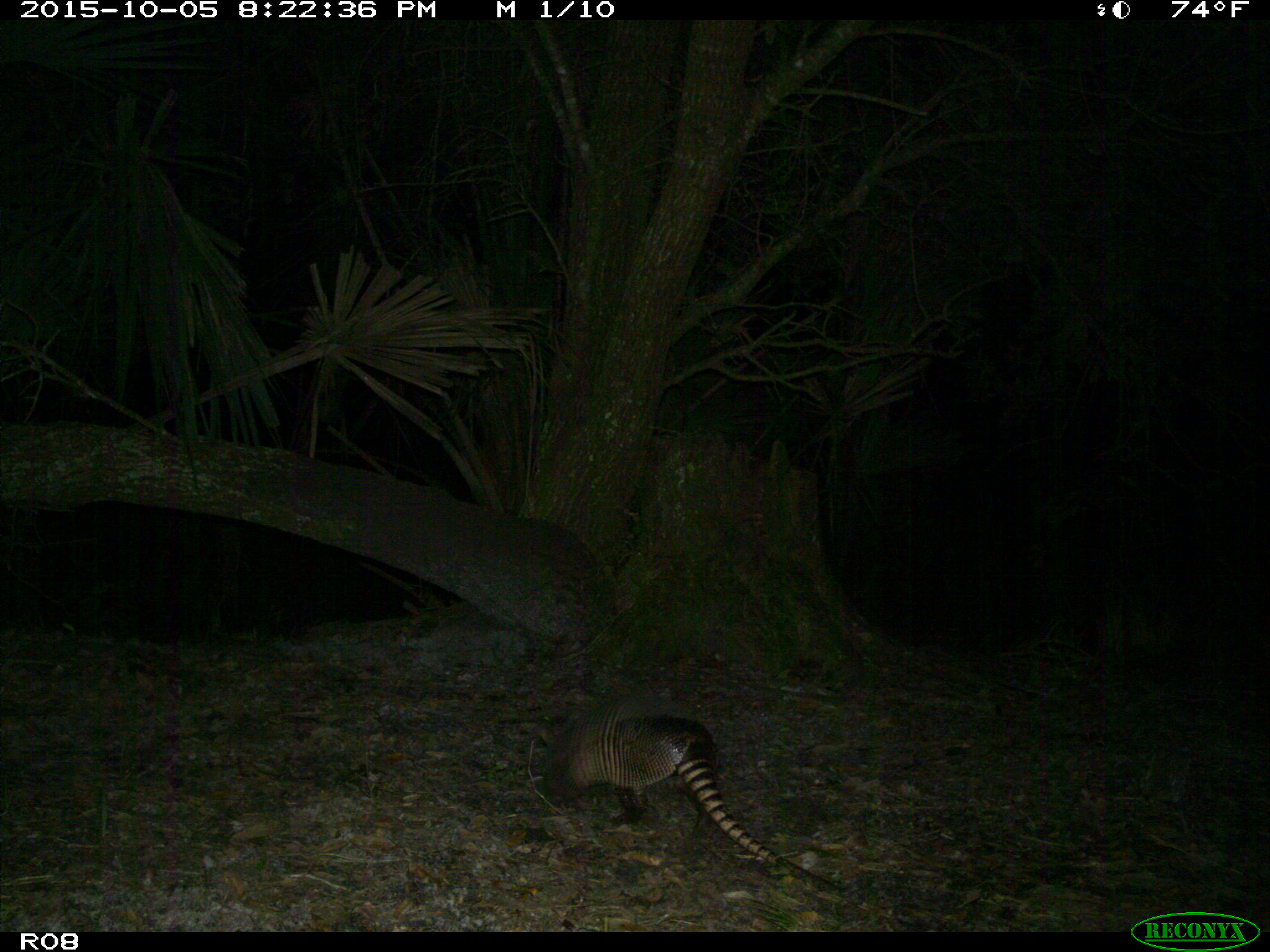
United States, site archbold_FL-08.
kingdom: Animalia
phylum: Chordata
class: Mammalia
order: Cingulata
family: Dasypodidae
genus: Dasypus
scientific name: Dasypus novemcinctus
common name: nine-banded armadillo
Dasypus novemcinctus (nine-banded armadillo).